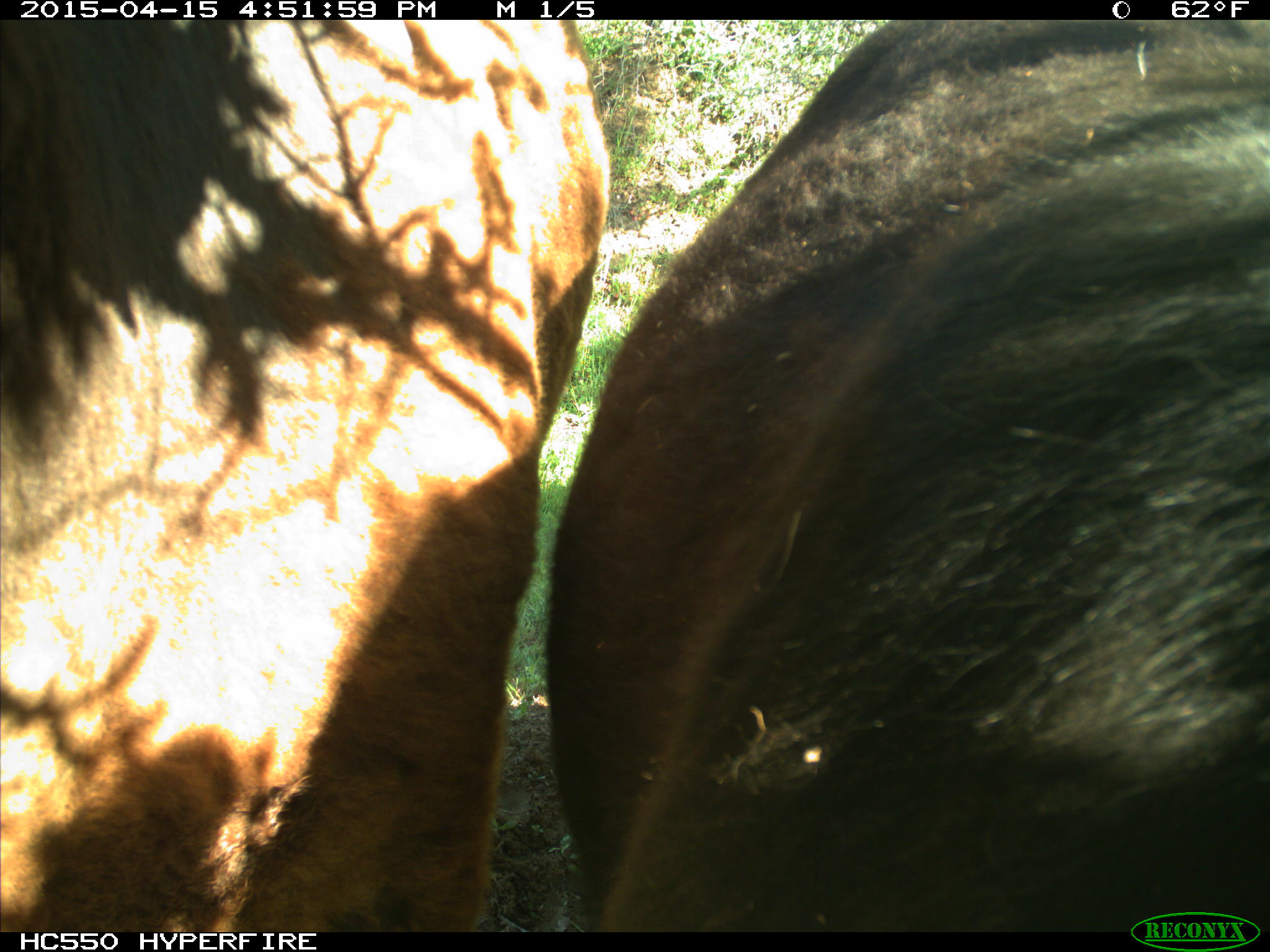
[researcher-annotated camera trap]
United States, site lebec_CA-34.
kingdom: Animalia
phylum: Chordata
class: Mammalia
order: Artiodactyla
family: Bovidae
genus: Bos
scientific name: Bos taurus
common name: domestic cow